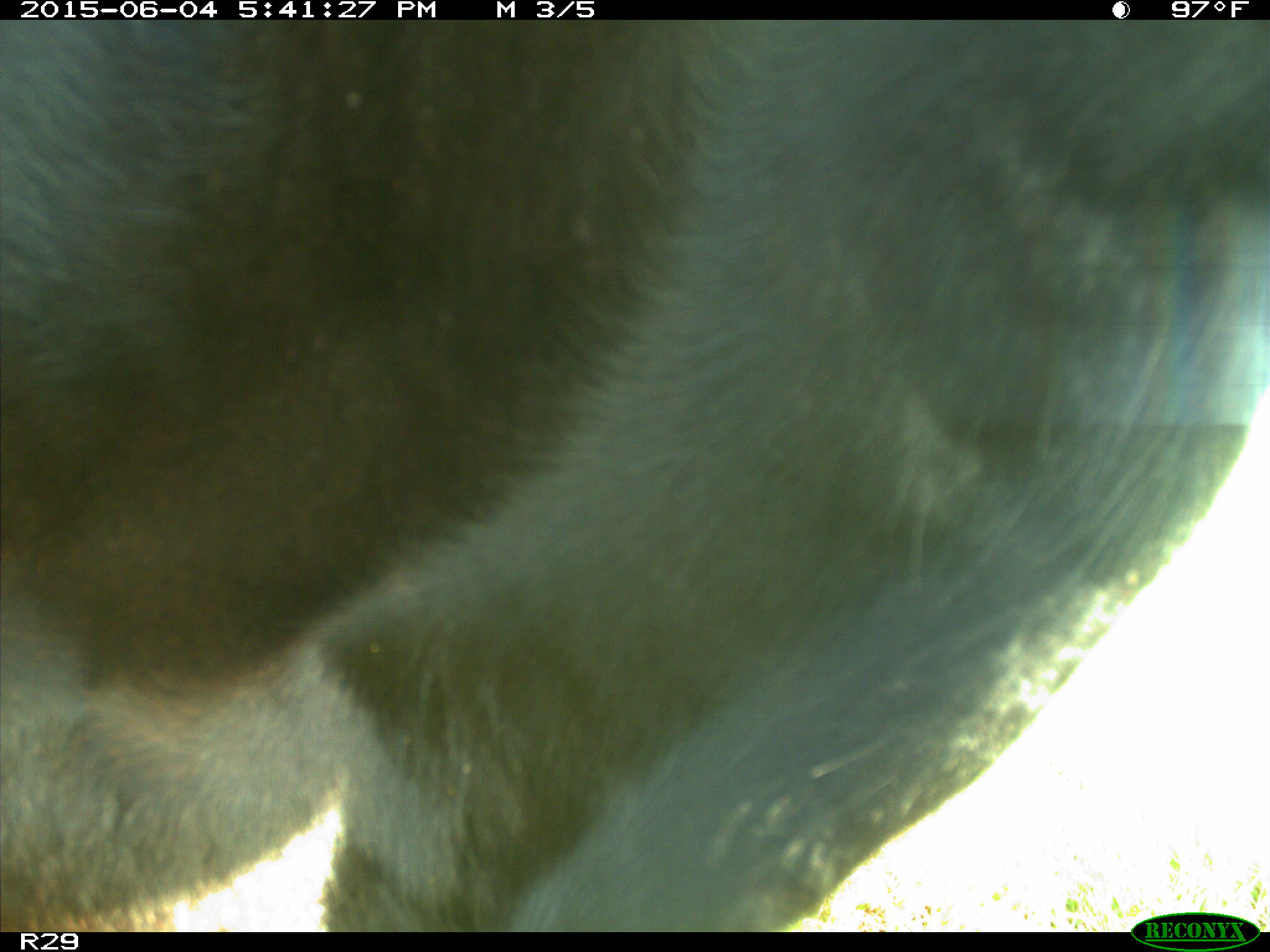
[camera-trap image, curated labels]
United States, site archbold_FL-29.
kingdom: Animalia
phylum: Chordata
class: Mammalia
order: Artiodactyla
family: Bovidae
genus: Bos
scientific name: Bos taurus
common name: domestic cow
Bos taurus (domestic cow).